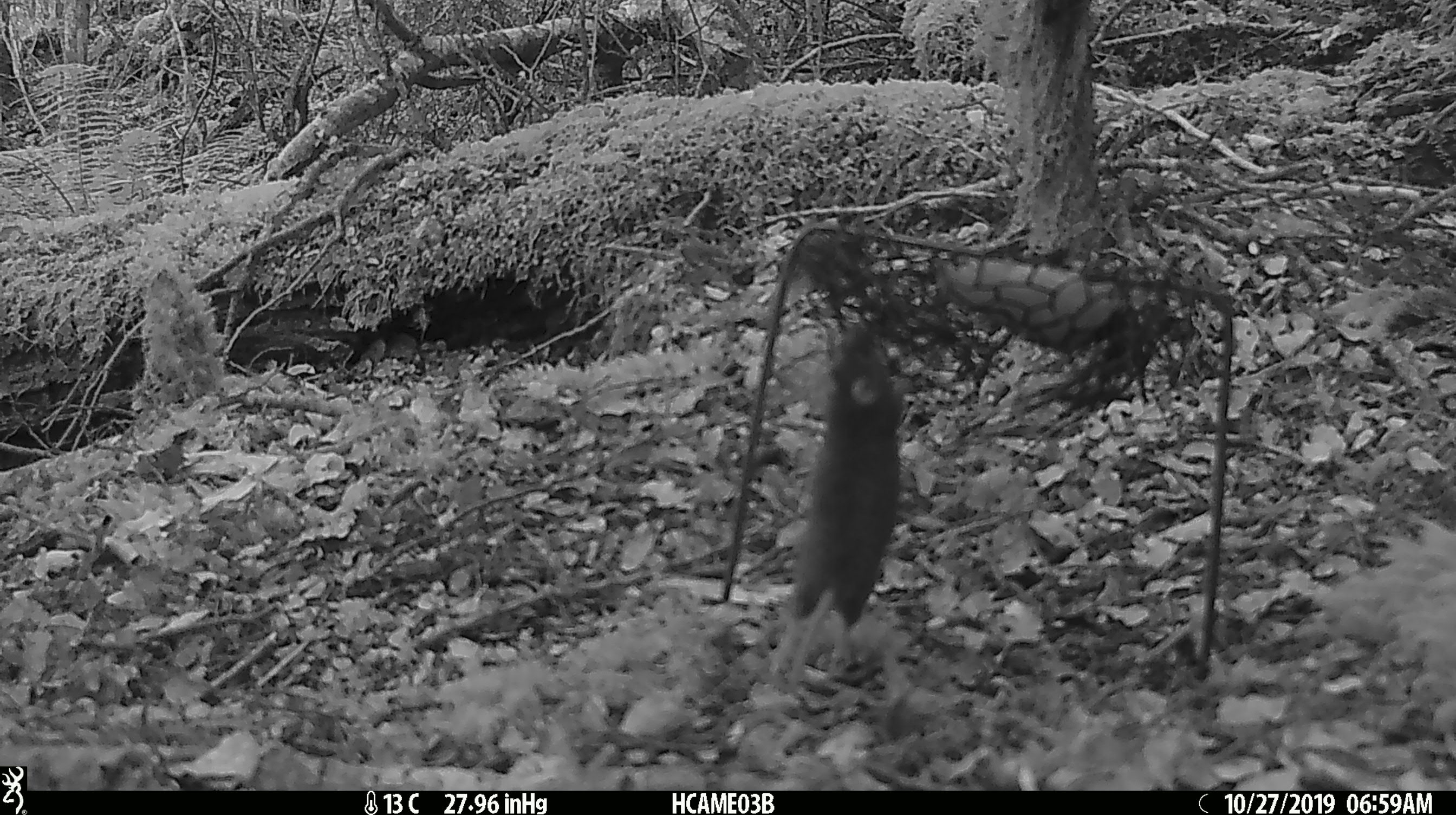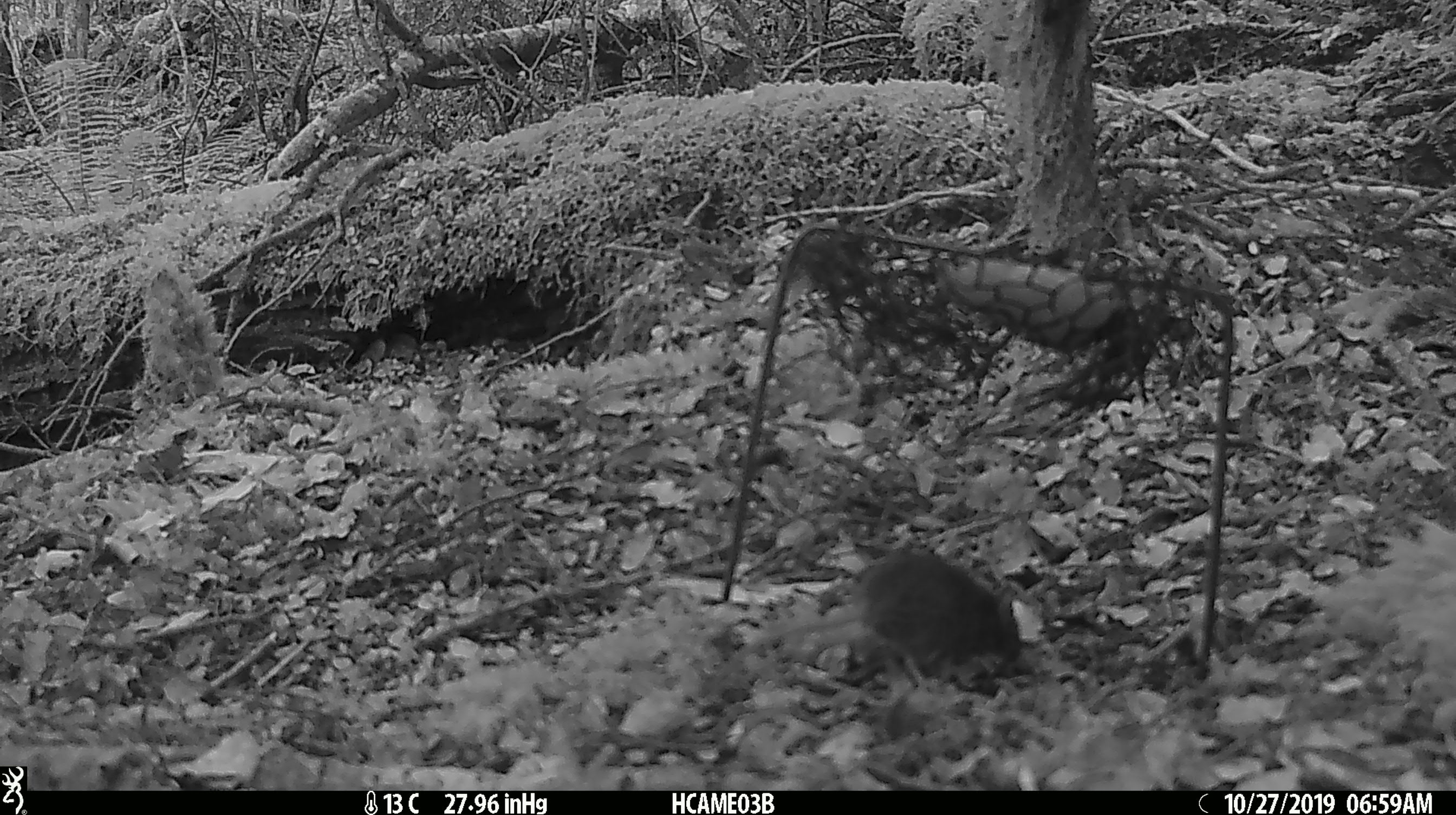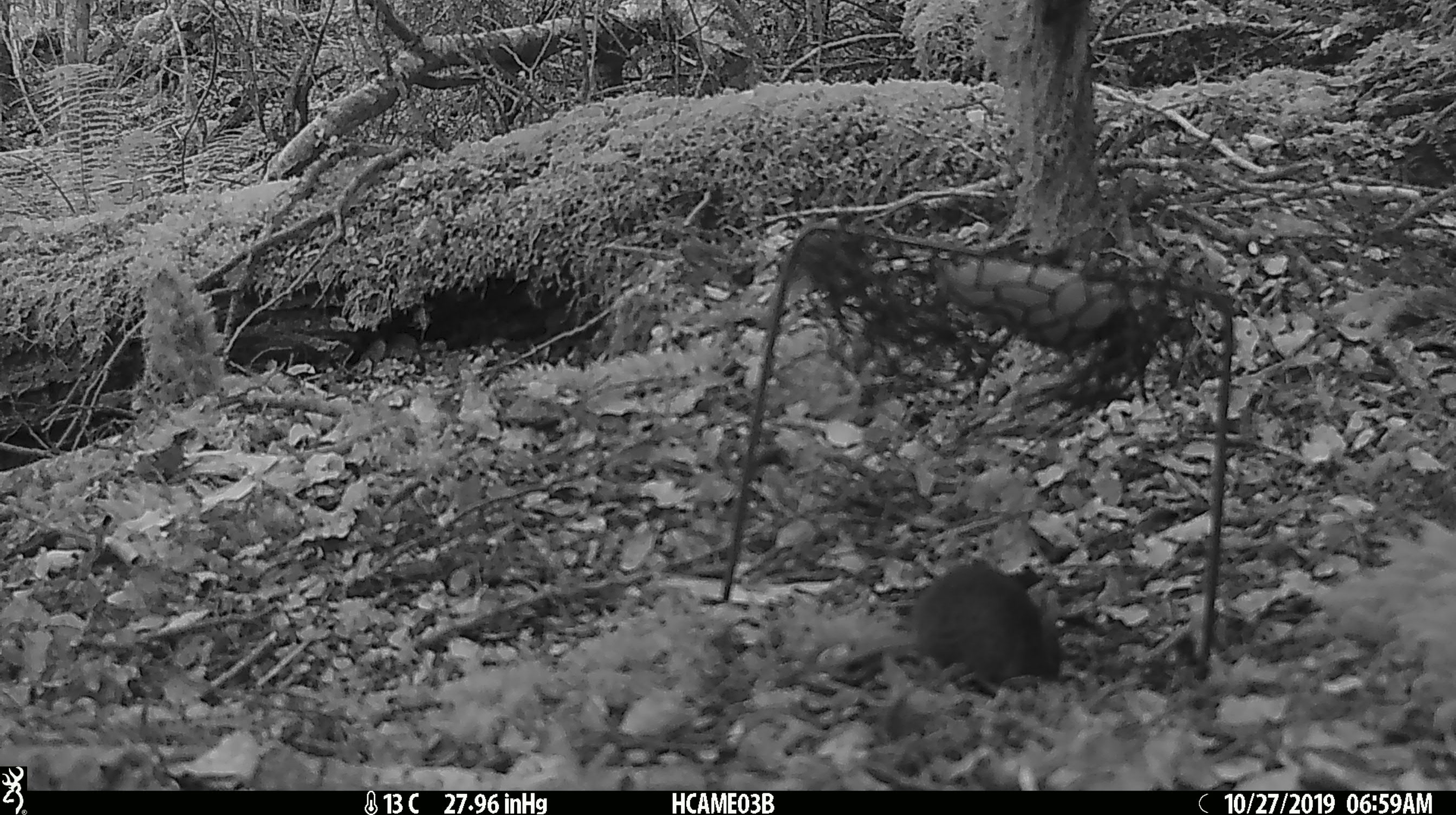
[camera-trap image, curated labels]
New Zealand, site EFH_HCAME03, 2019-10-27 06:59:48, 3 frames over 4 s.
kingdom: Animalia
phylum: Chordata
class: Mammalia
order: Rodentia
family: Muridae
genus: Mus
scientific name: Mus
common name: mouse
Mouse (Mus).